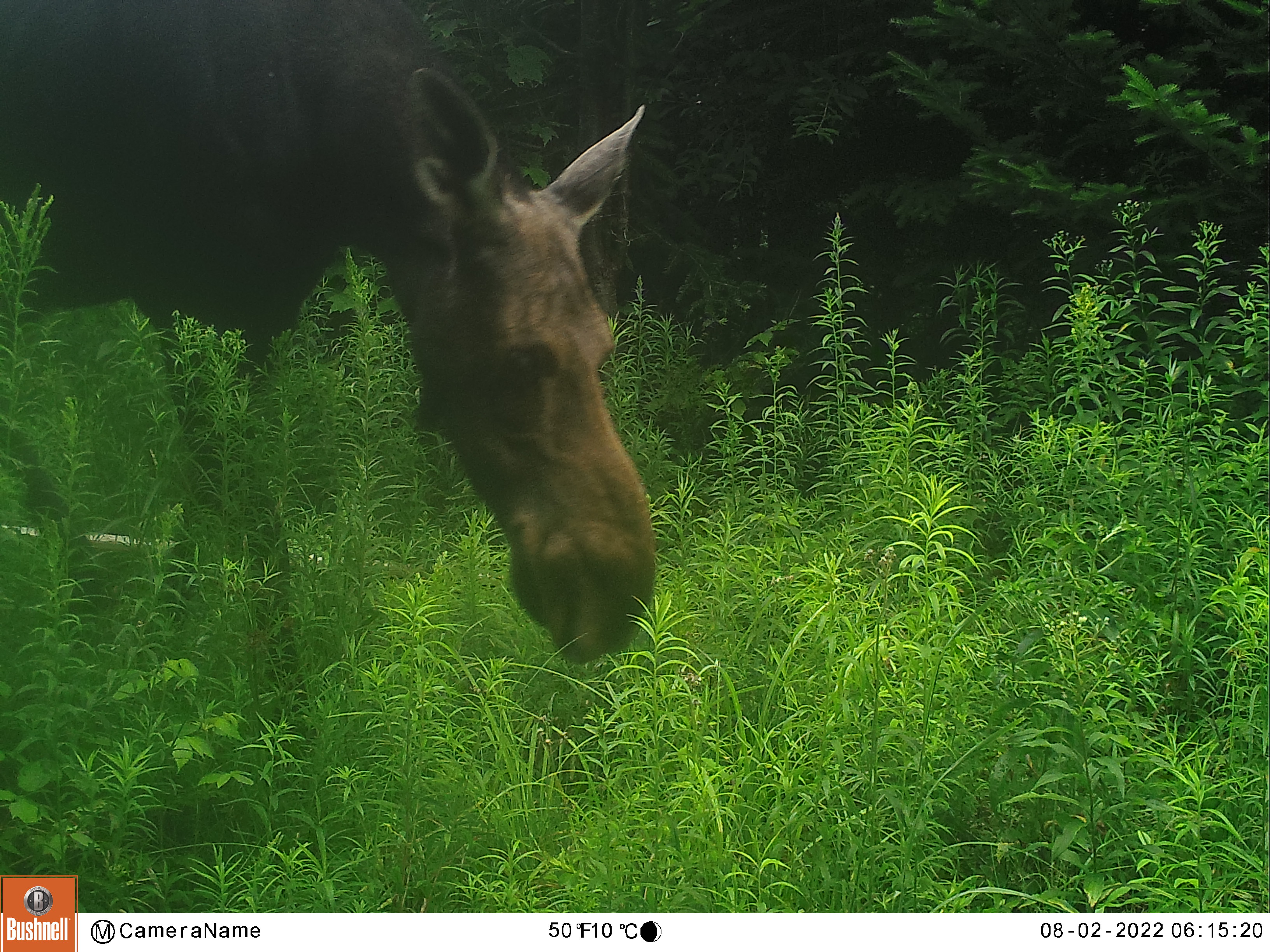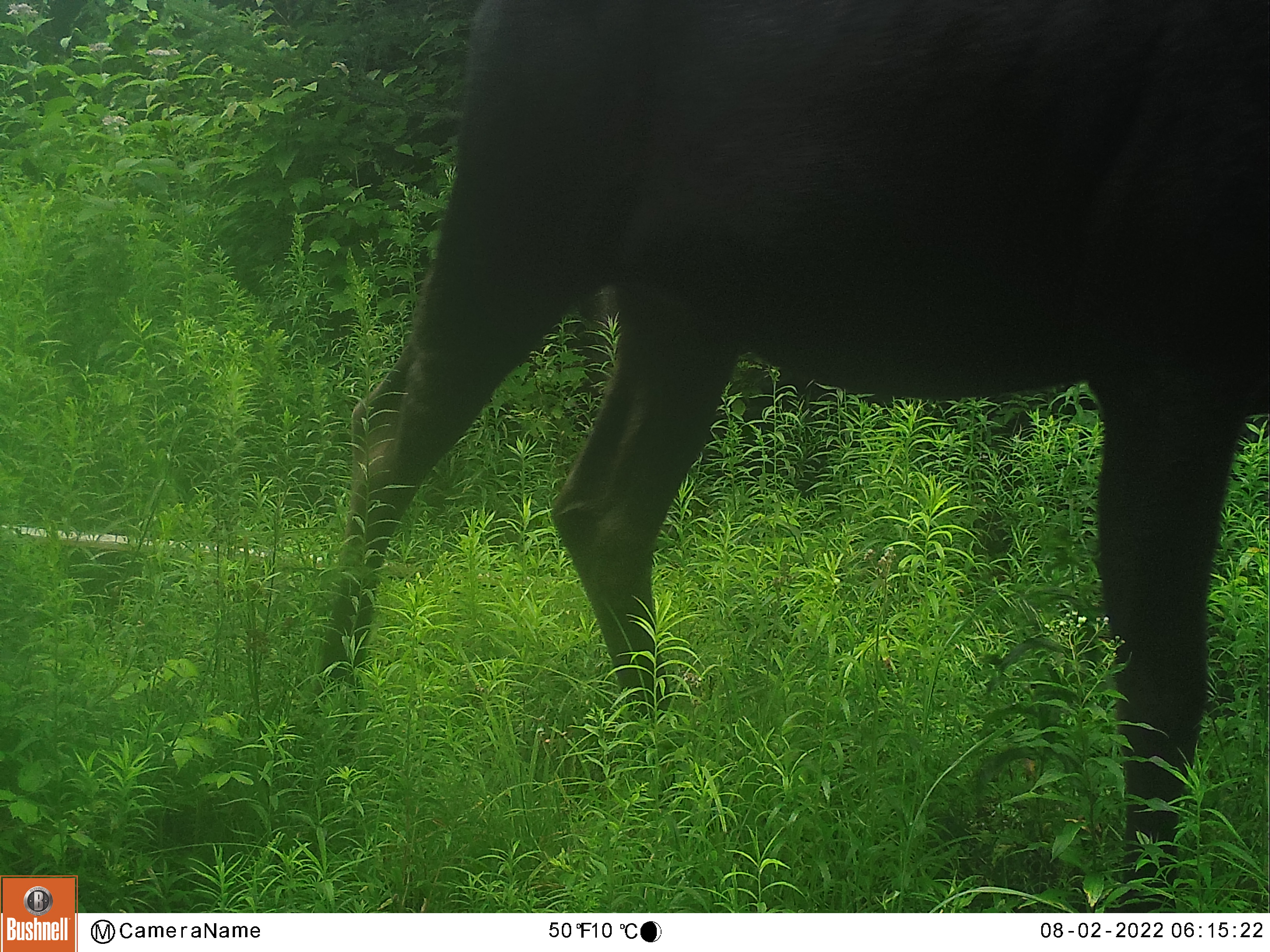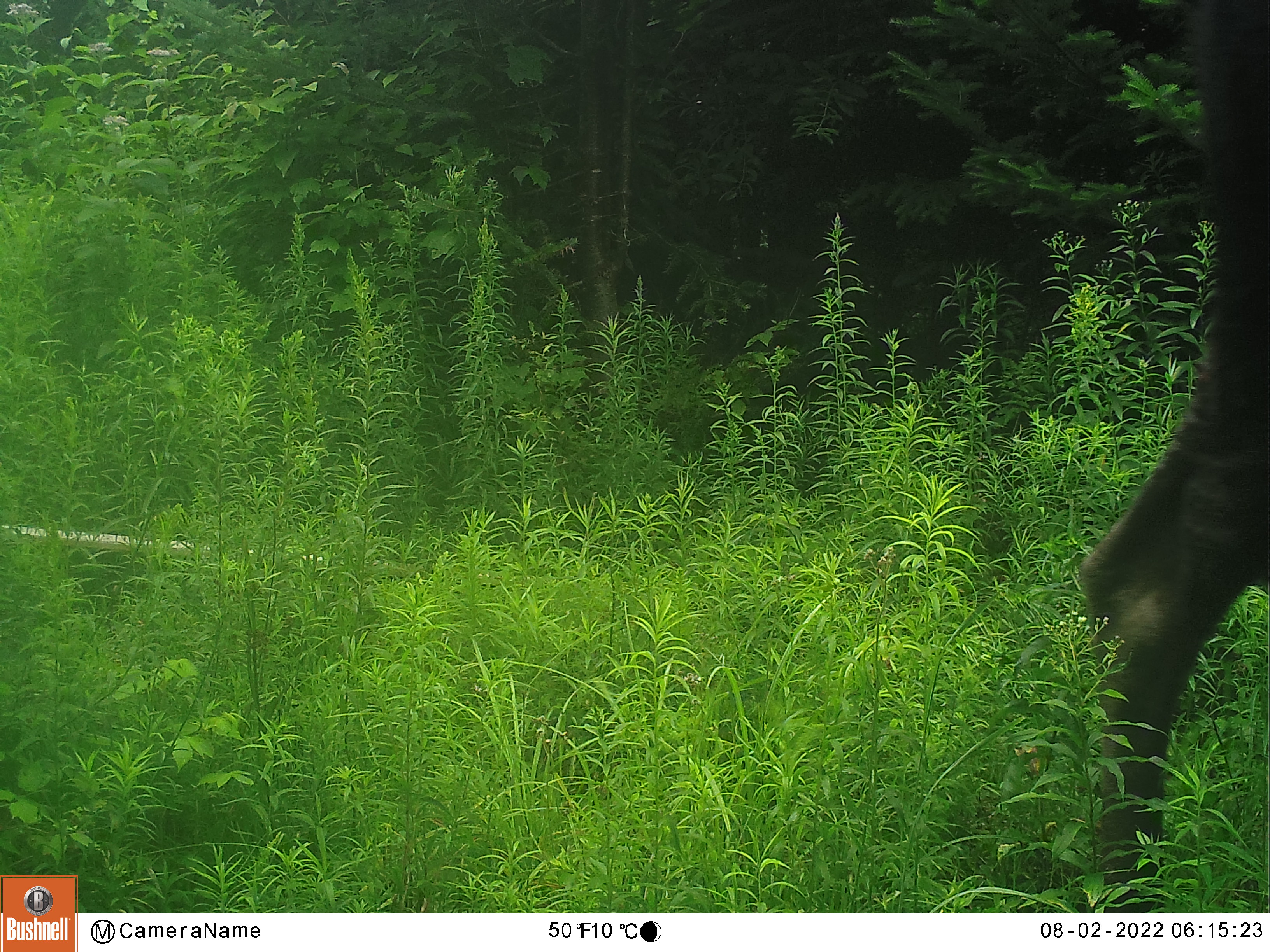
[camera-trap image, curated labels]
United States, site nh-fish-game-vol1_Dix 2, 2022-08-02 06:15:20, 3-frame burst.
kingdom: Animalia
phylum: Chordata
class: Mammalia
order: Artiodactyla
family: Cervidae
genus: Alces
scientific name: Alces alces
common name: moose